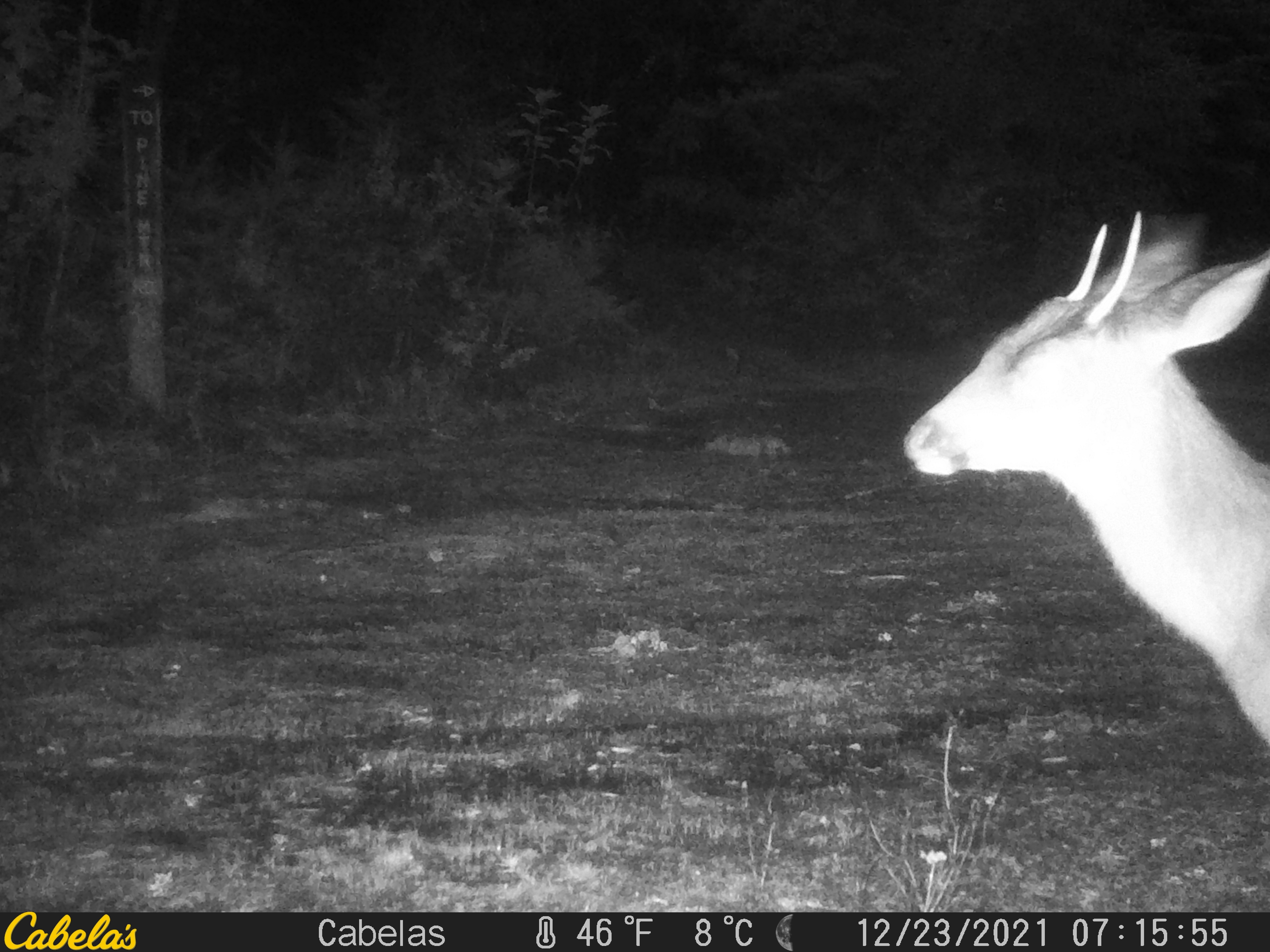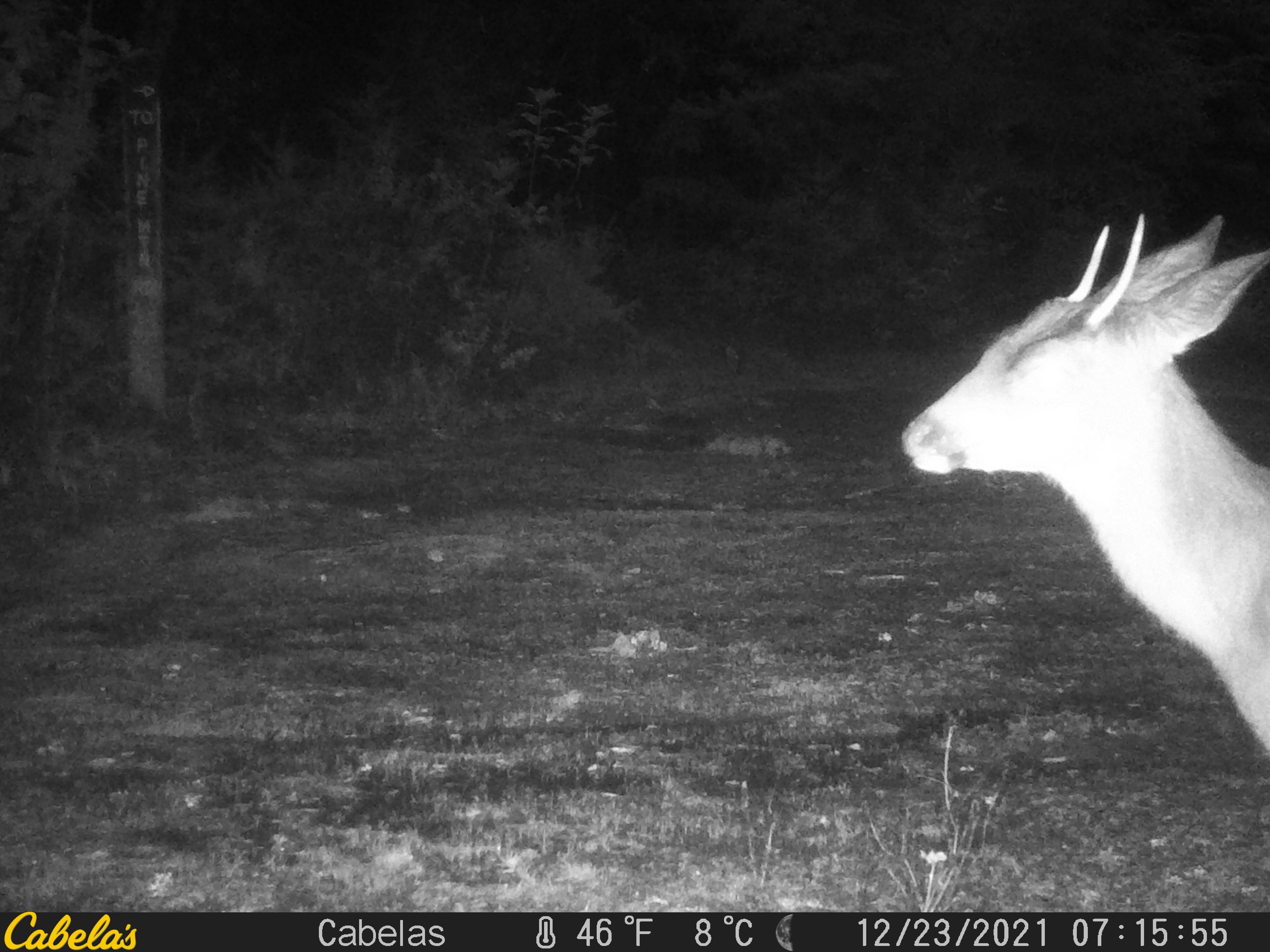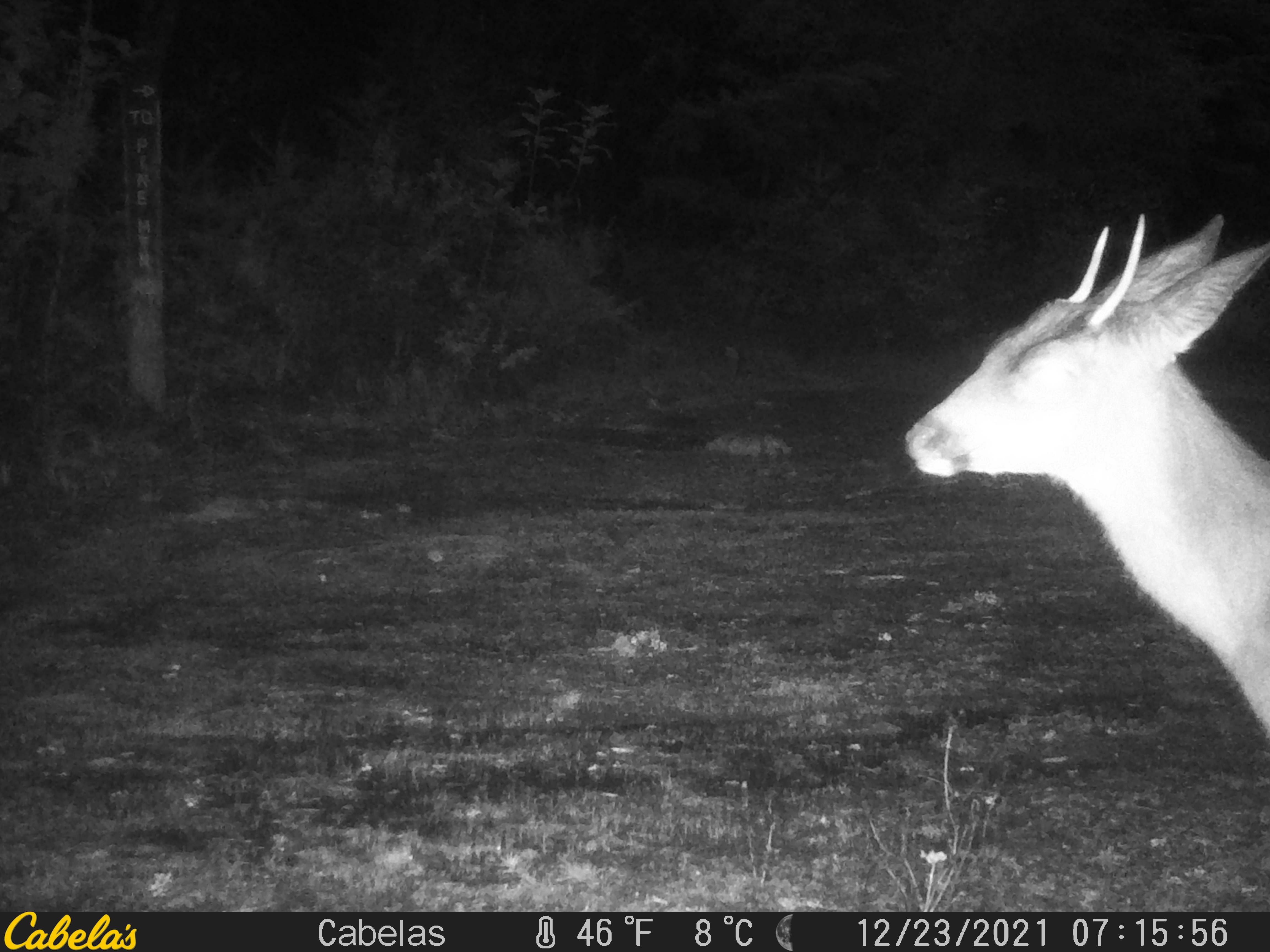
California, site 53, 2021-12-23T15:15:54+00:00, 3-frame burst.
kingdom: Animalia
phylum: Chordata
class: Mammalia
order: Artiodactyla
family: Cervidae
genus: Odocoileus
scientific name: Odocoileus hemionus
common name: mule deer